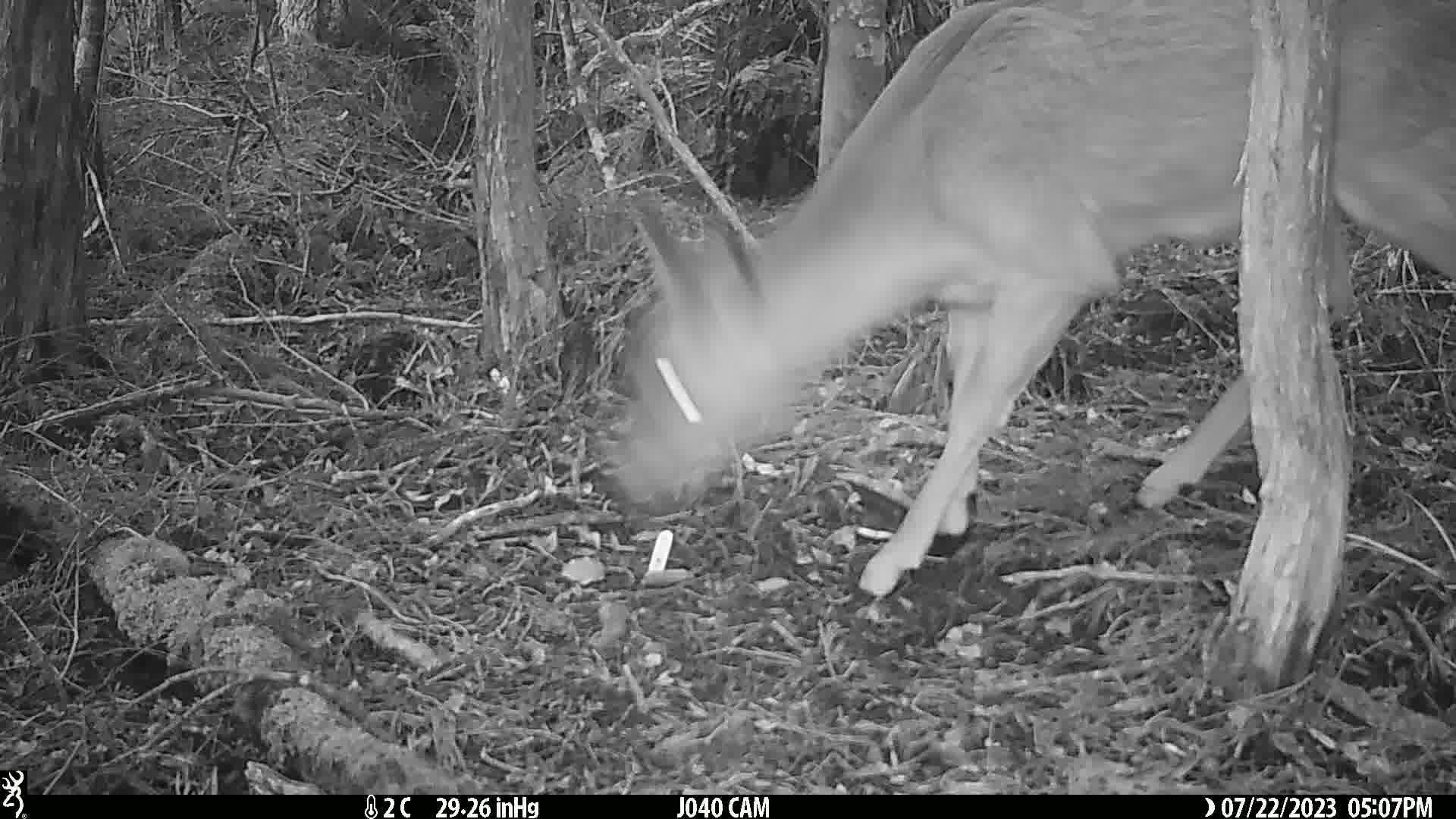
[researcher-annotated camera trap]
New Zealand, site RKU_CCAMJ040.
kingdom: Animalia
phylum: Chordata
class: Mammalia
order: Artiodactyla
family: Cervidae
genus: Odocoileus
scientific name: Odocoileus virginianus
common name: white-tailed deer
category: white tailed deer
White tailed deer (white-tailed deer) (Odocoileus virginianus).